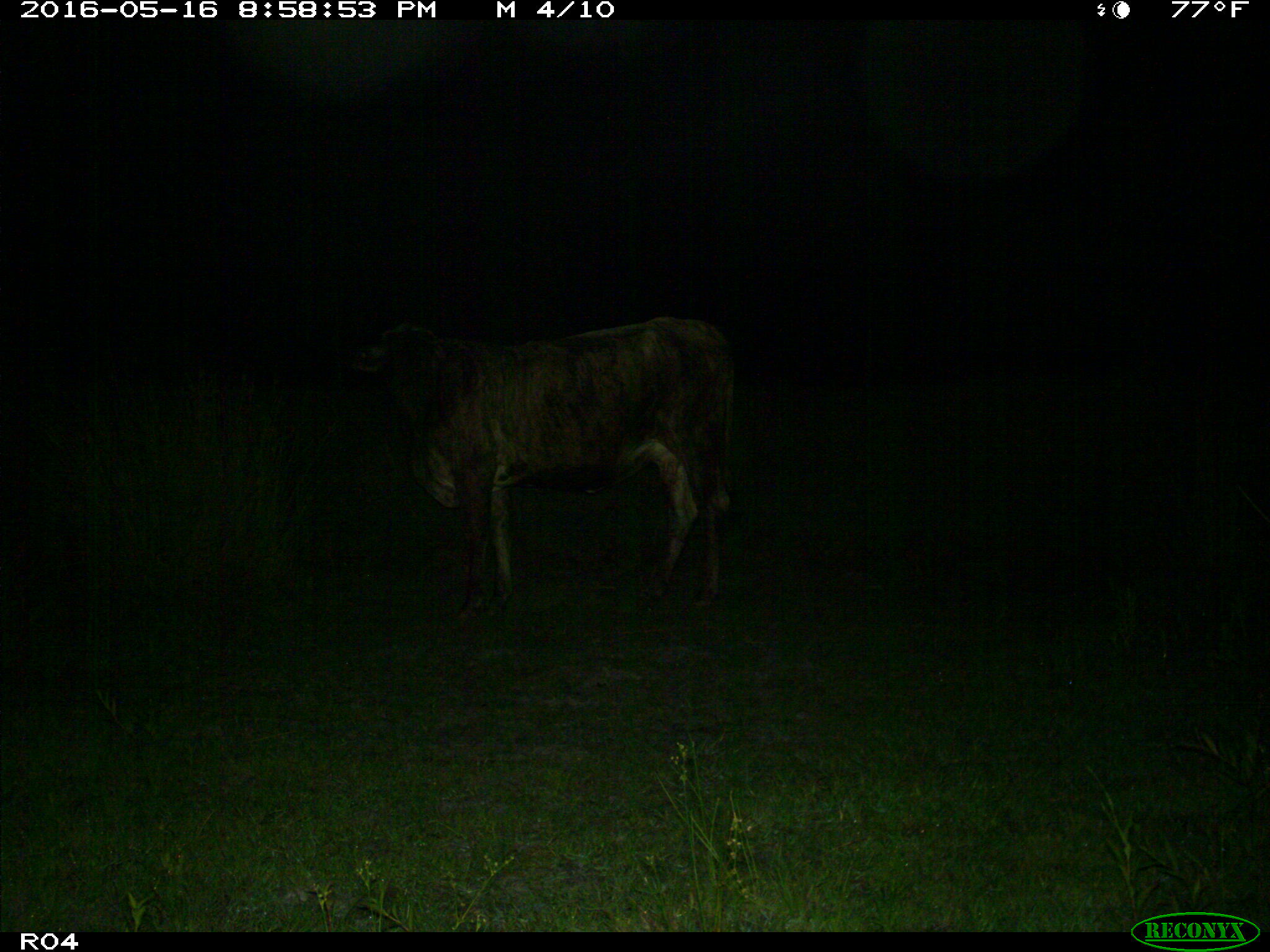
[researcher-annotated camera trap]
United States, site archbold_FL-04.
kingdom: Animalia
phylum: Chordata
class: Mammalia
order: Artiodactyla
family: Bovidae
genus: Bos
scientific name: Bos taurus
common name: domestic cow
Bos taurus (domestic cow).